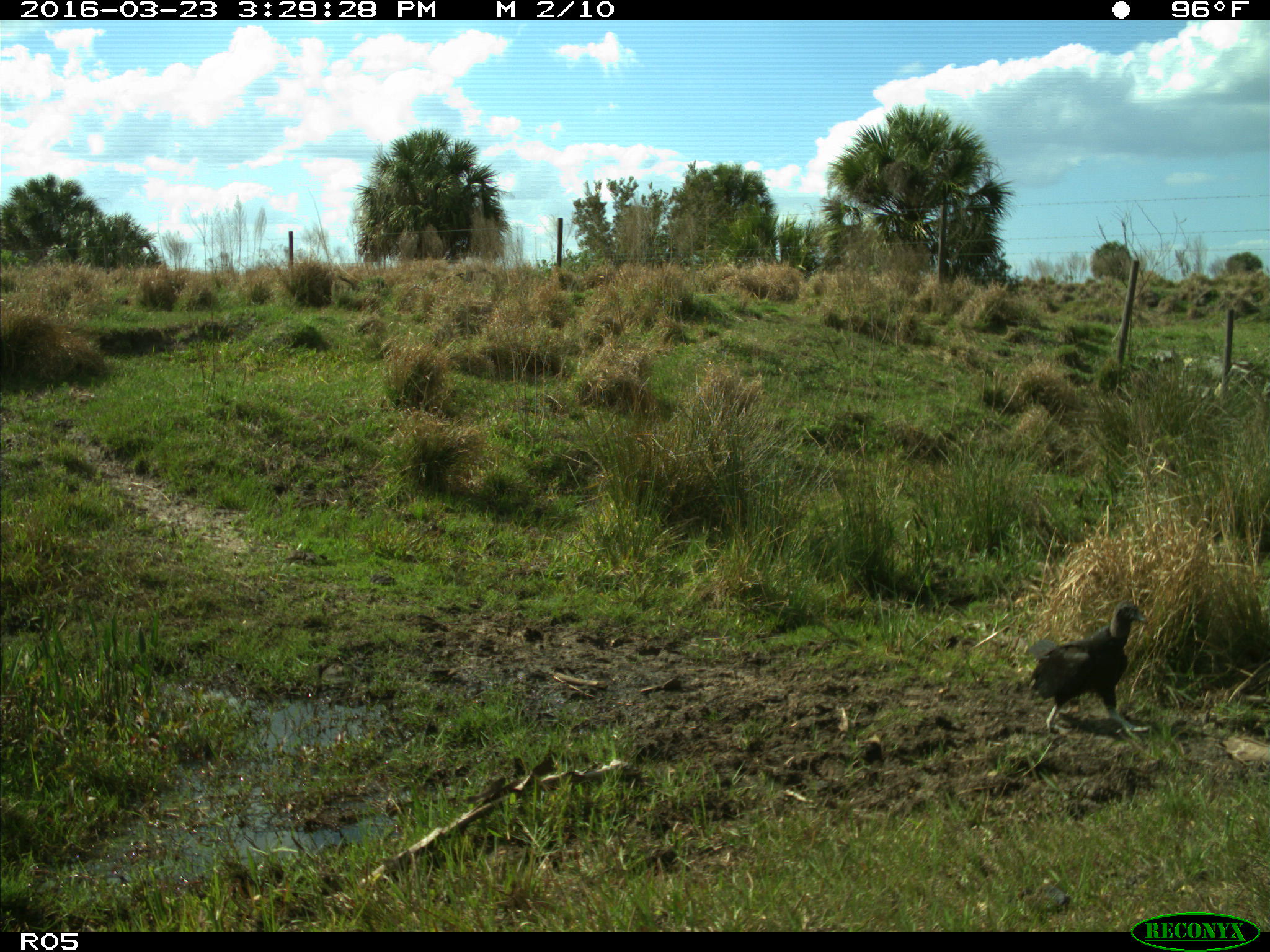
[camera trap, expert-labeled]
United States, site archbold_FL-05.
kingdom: Animalia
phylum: Chordata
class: Aves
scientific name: Aves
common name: birds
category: unidentified bird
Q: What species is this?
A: Unidentified bird (birds) (Aves).